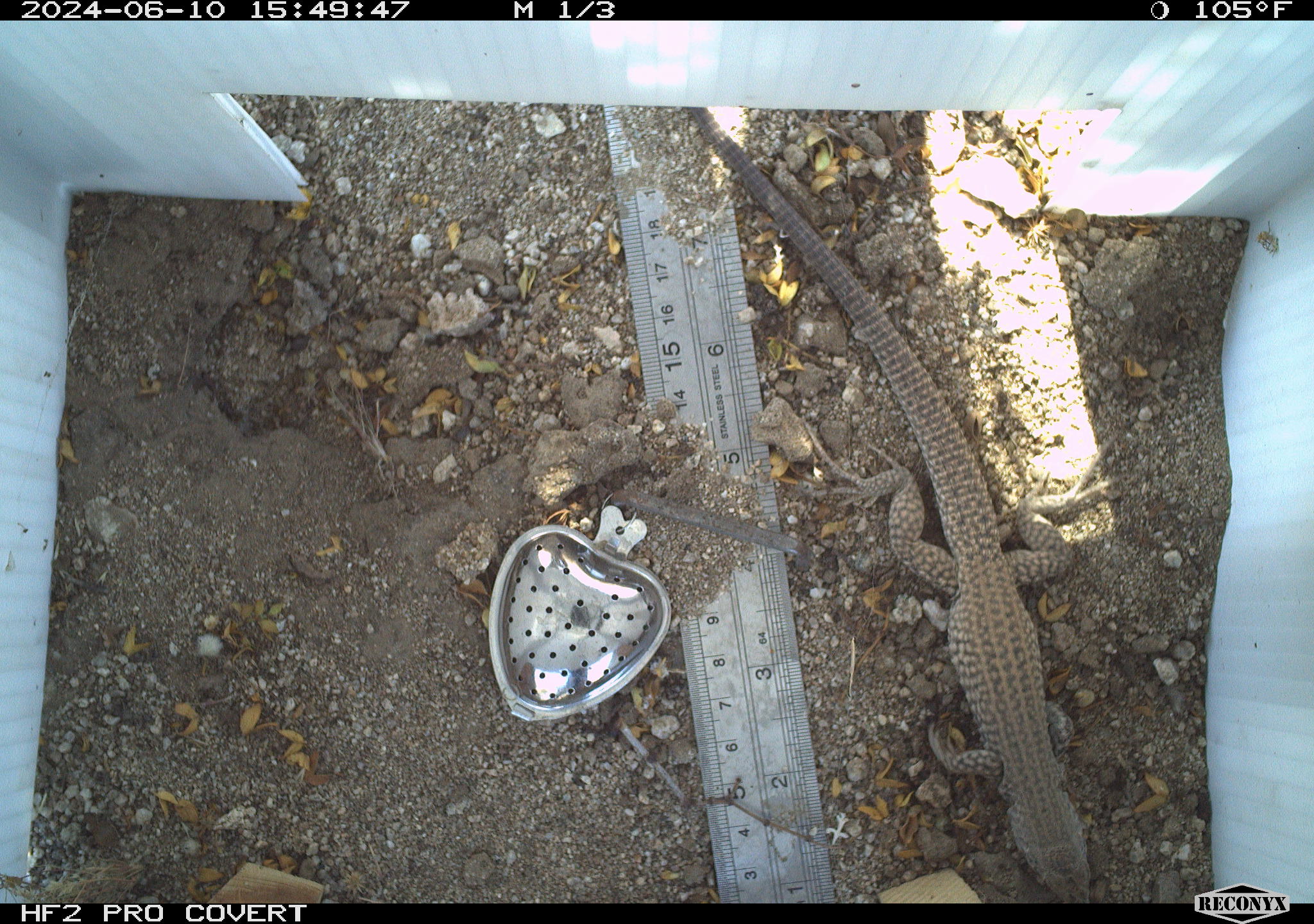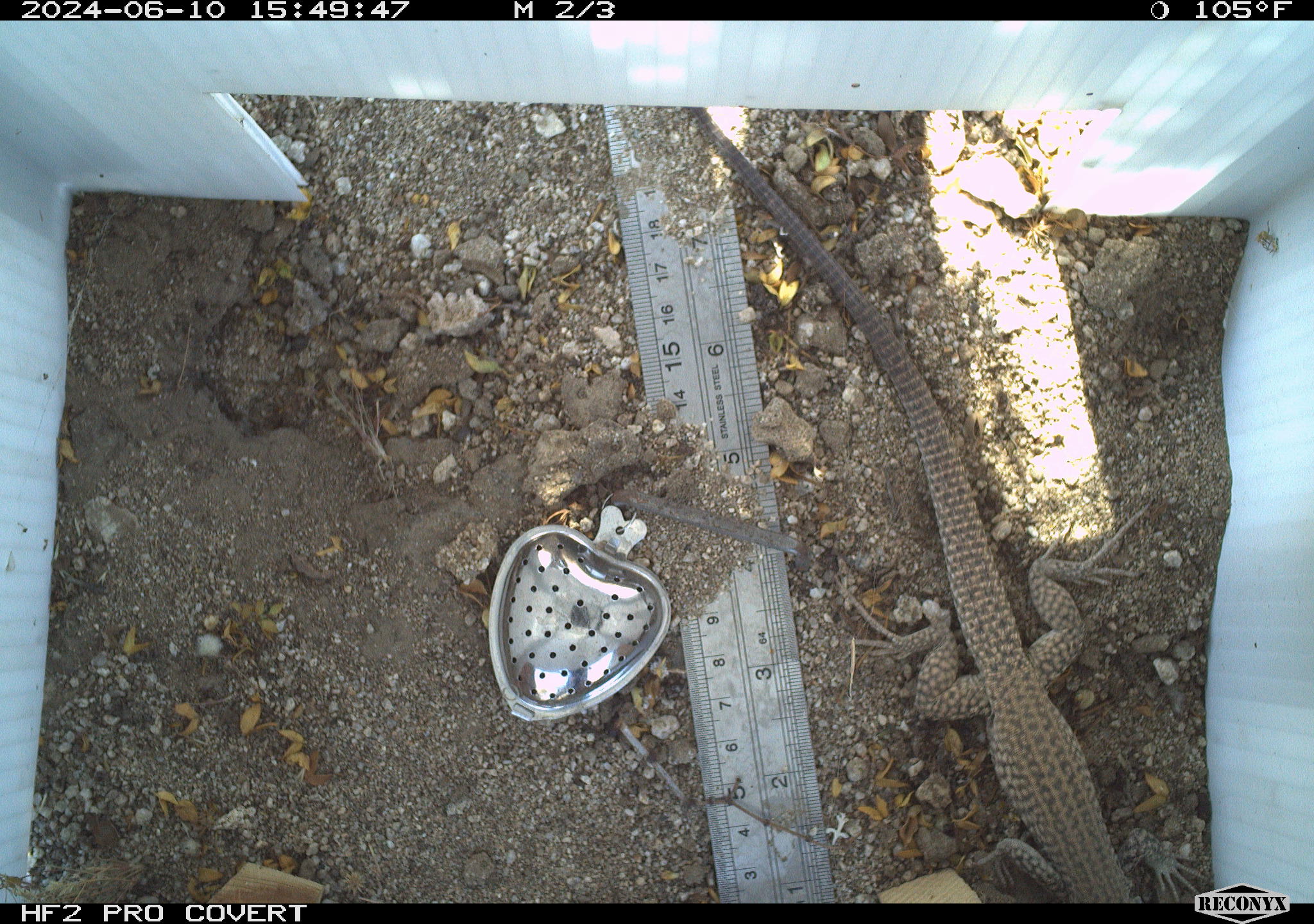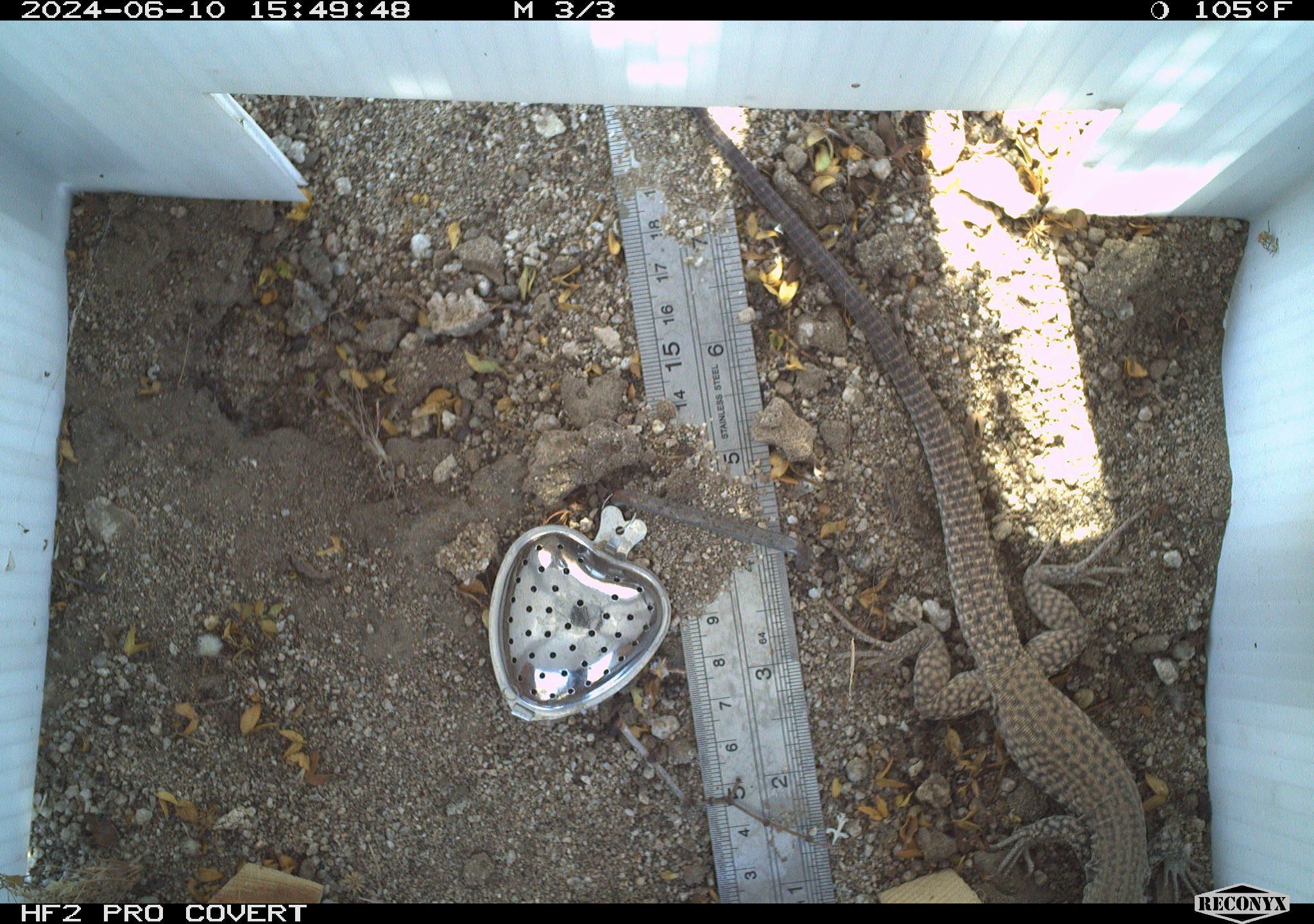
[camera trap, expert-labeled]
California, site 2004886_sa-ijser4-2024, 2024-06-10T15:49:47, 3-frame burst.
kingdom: Animalia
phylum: Chordata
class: Reptilia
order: Squamata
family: Teiidae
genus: Aspidoscelis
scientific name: Aspidoscelis tigris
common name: western whiptail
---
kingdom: Animalia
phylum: Chordata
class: Reptilia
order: Squamata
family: Teiidae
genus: Aspidoscelis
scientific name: Aspidoscelis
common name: whiptail lizards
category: aspidoscelis species